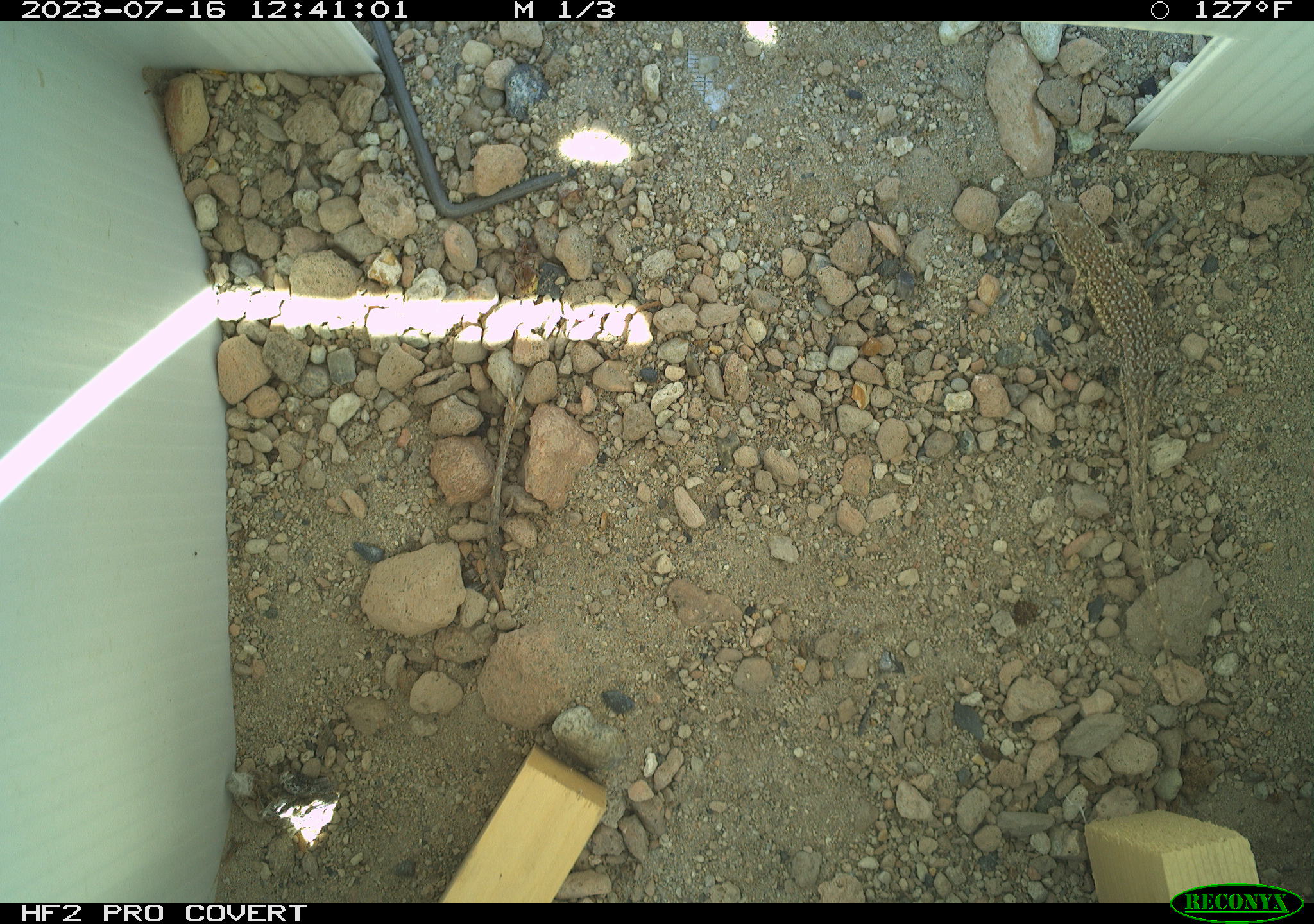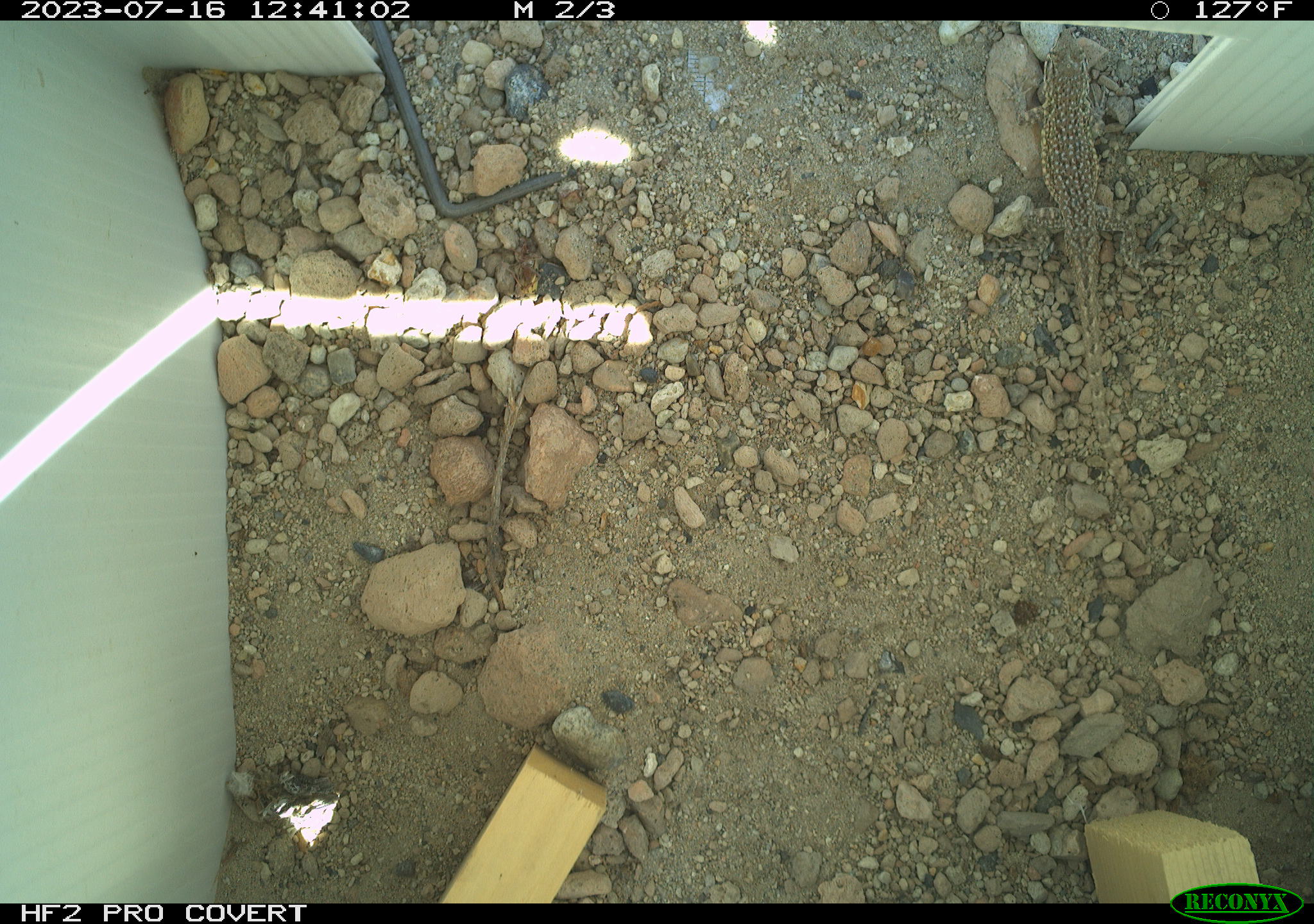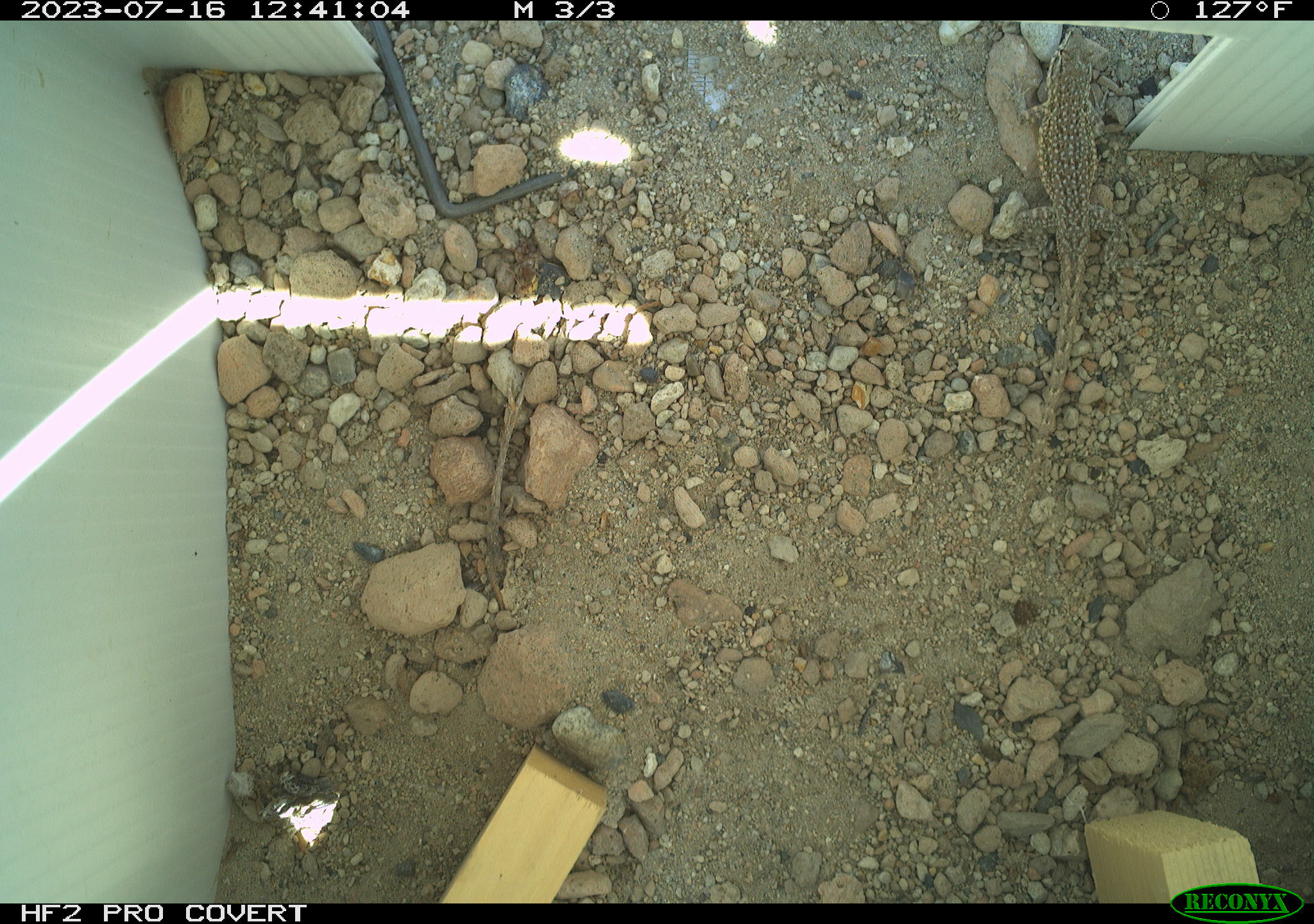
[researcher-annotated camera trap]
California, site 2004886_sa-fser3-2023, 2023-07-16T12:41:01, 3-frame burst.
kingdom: Animalia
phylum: Chordata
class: Reptilia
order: Squamata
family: Phrynosomatidae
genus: Uta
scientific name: Uta stansburiana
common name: common side-blotched lizard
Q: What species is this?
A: Common side-blotched lizard (Uta stansburiana).